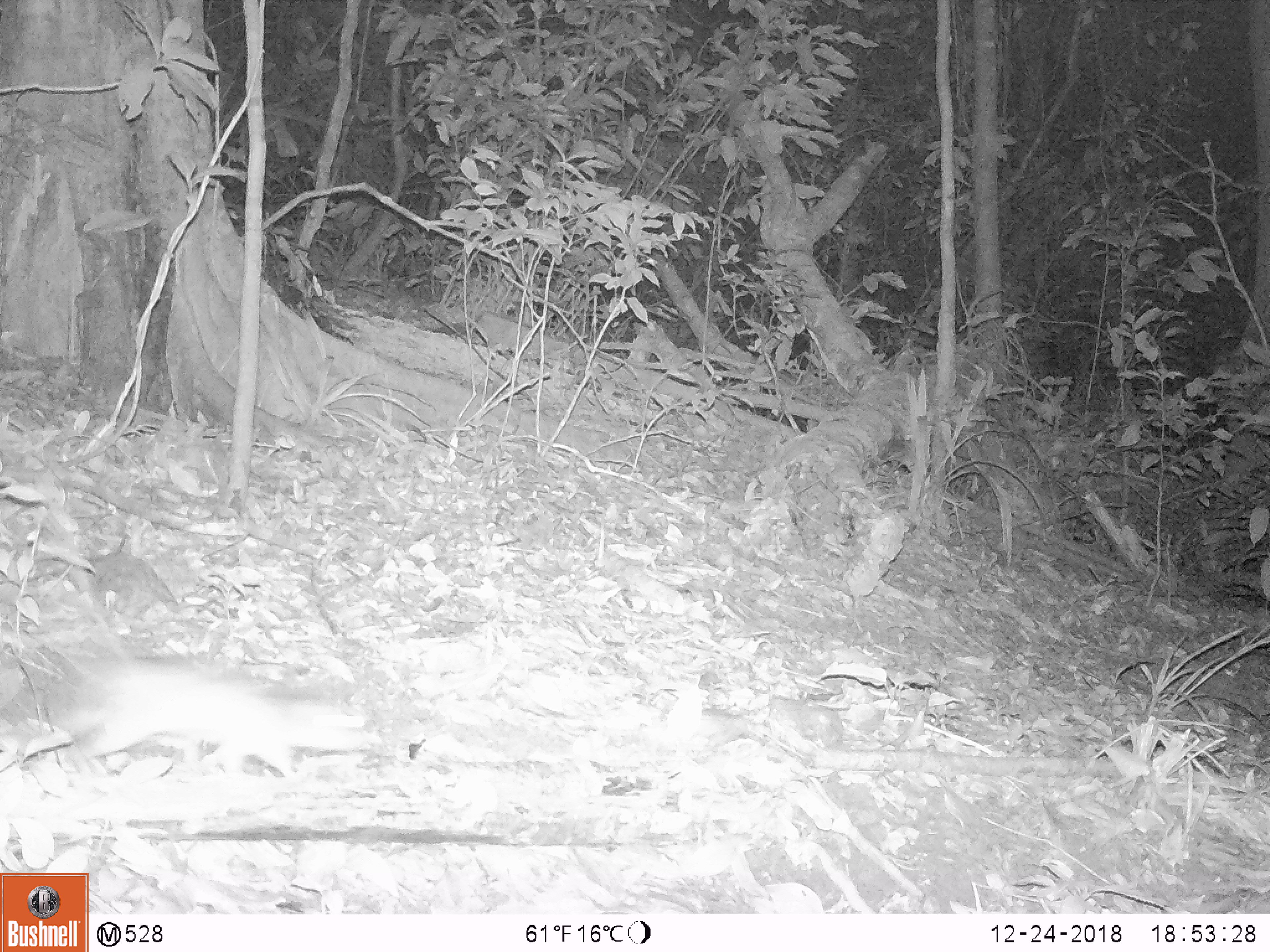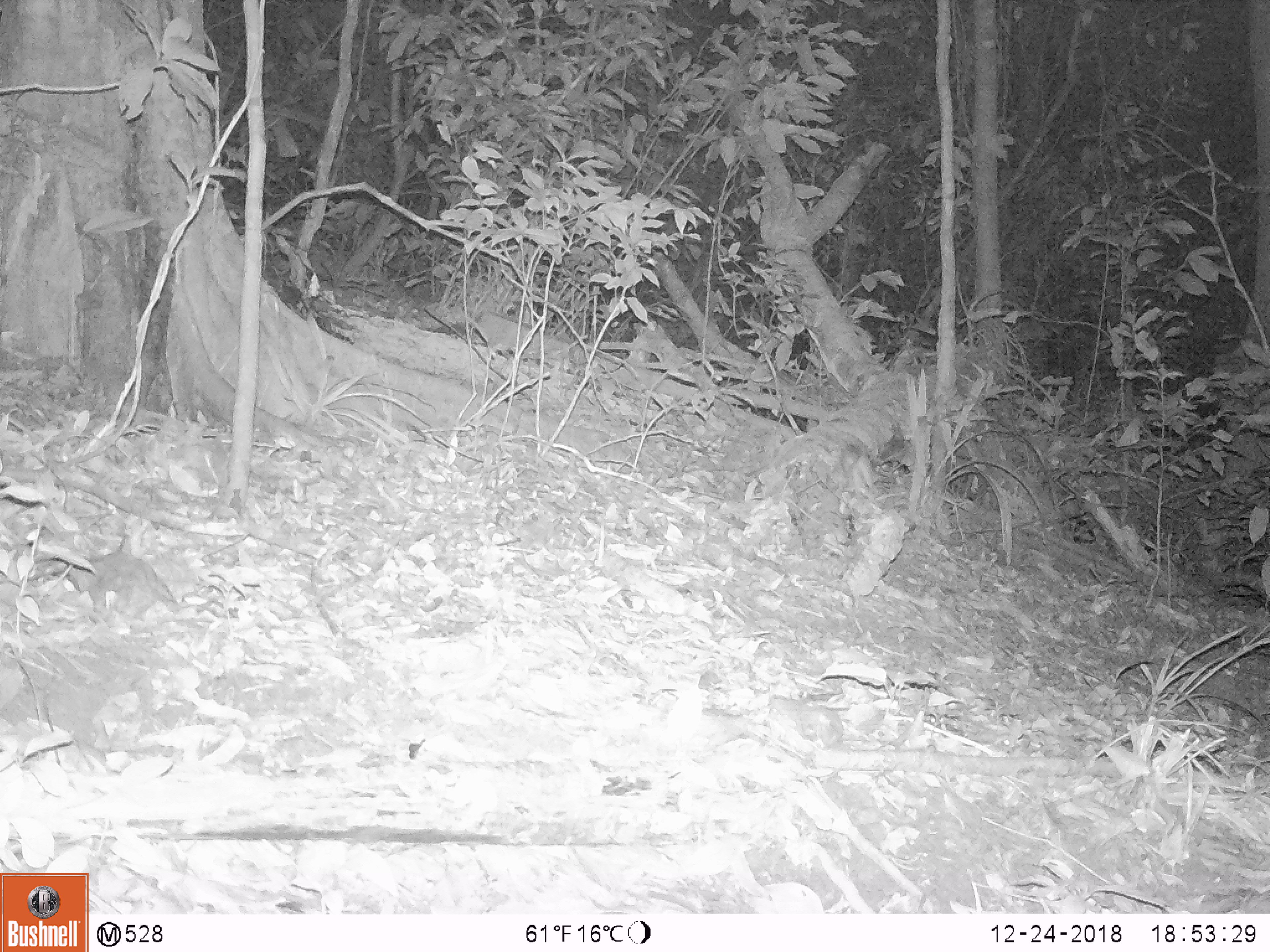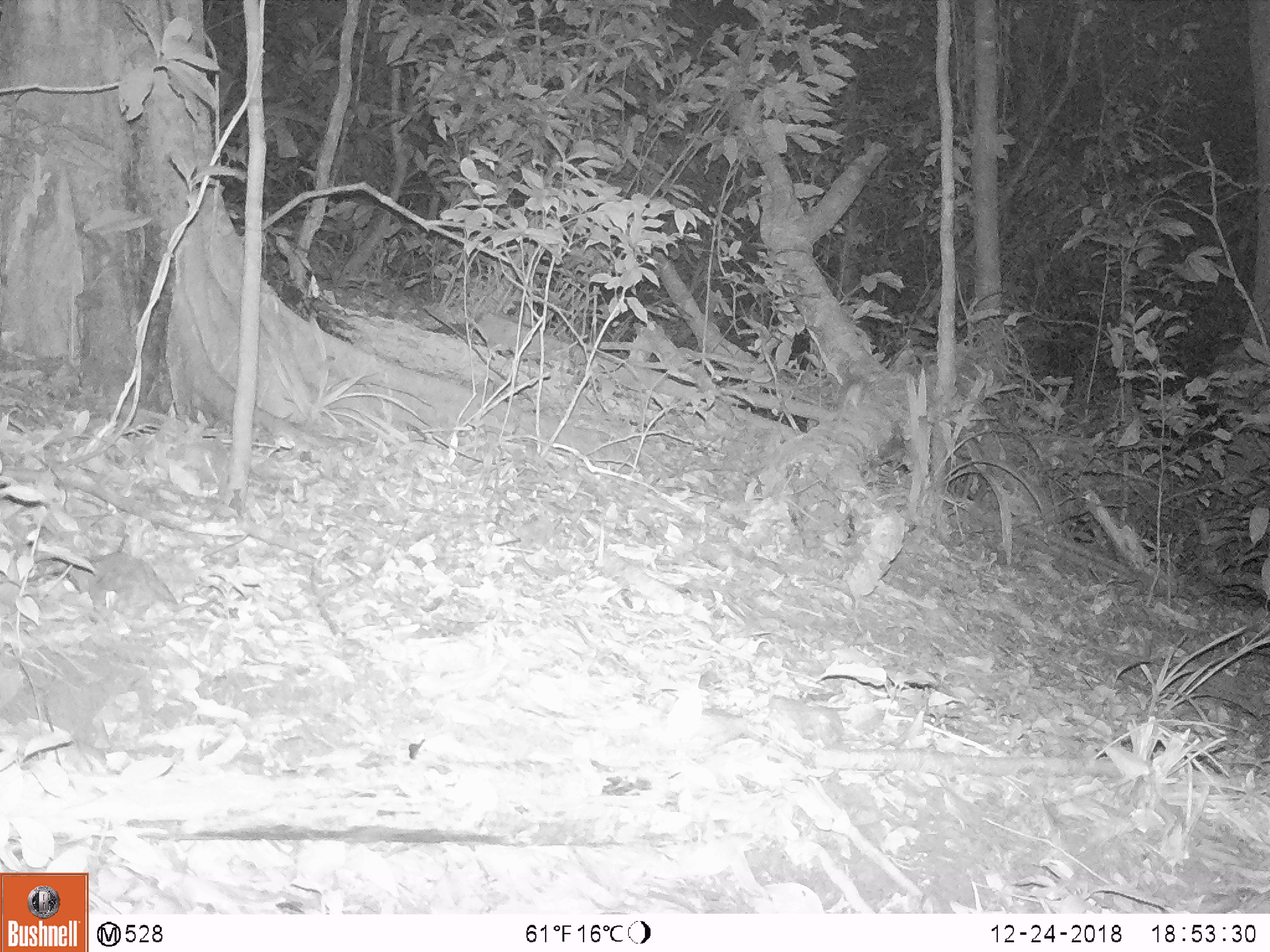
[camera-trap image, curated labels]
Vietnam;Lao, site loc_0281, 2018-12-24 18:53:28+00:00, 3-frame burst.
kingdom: Animalia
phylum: Chordata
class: Mammalia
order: Rodentia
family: Muridae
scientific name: Muridae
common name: old-world mice and rats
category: unidentified murid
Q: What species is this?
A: Unidentified murid (old-world mice and rats) (Muridae).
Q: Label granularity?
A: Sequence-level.